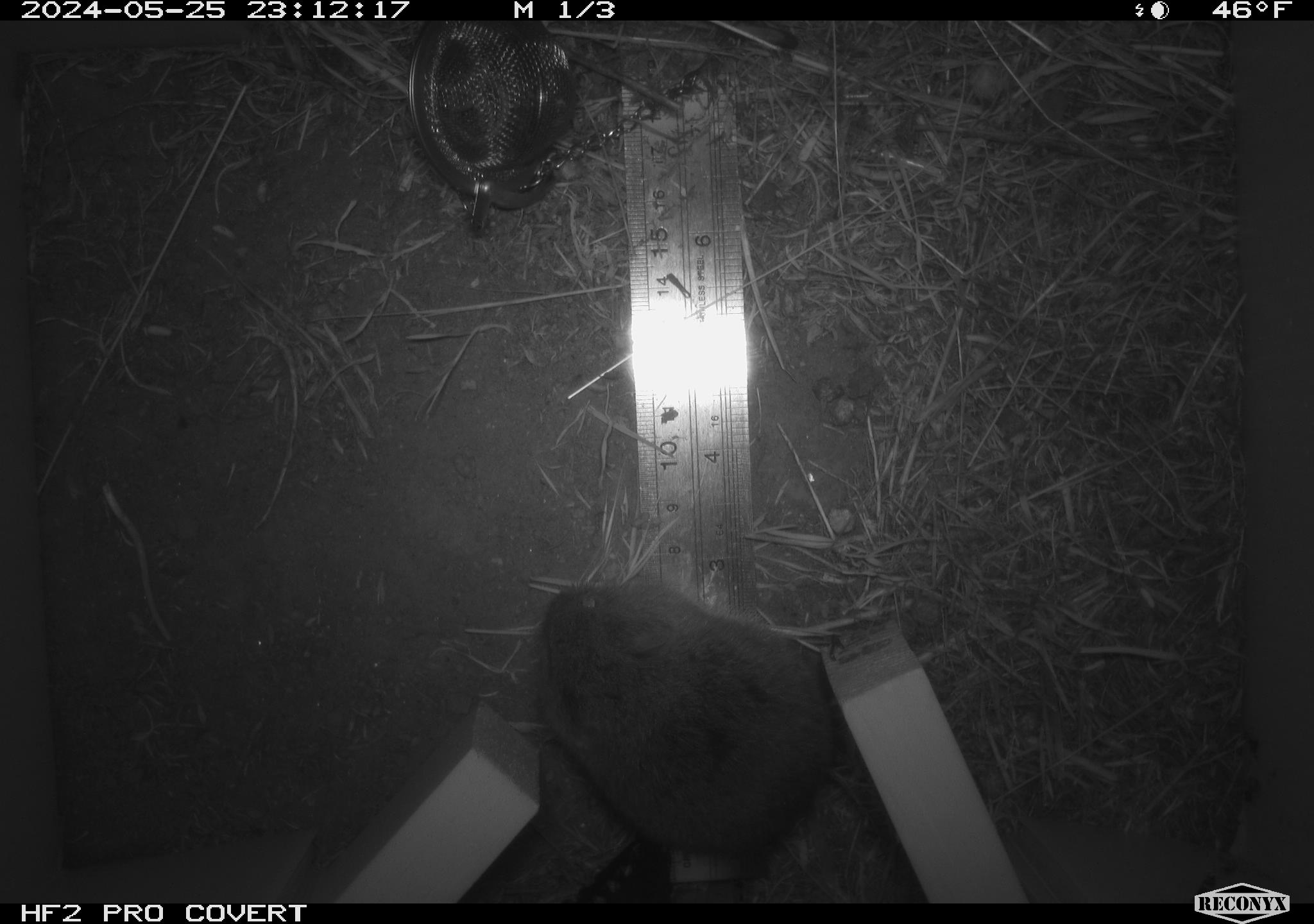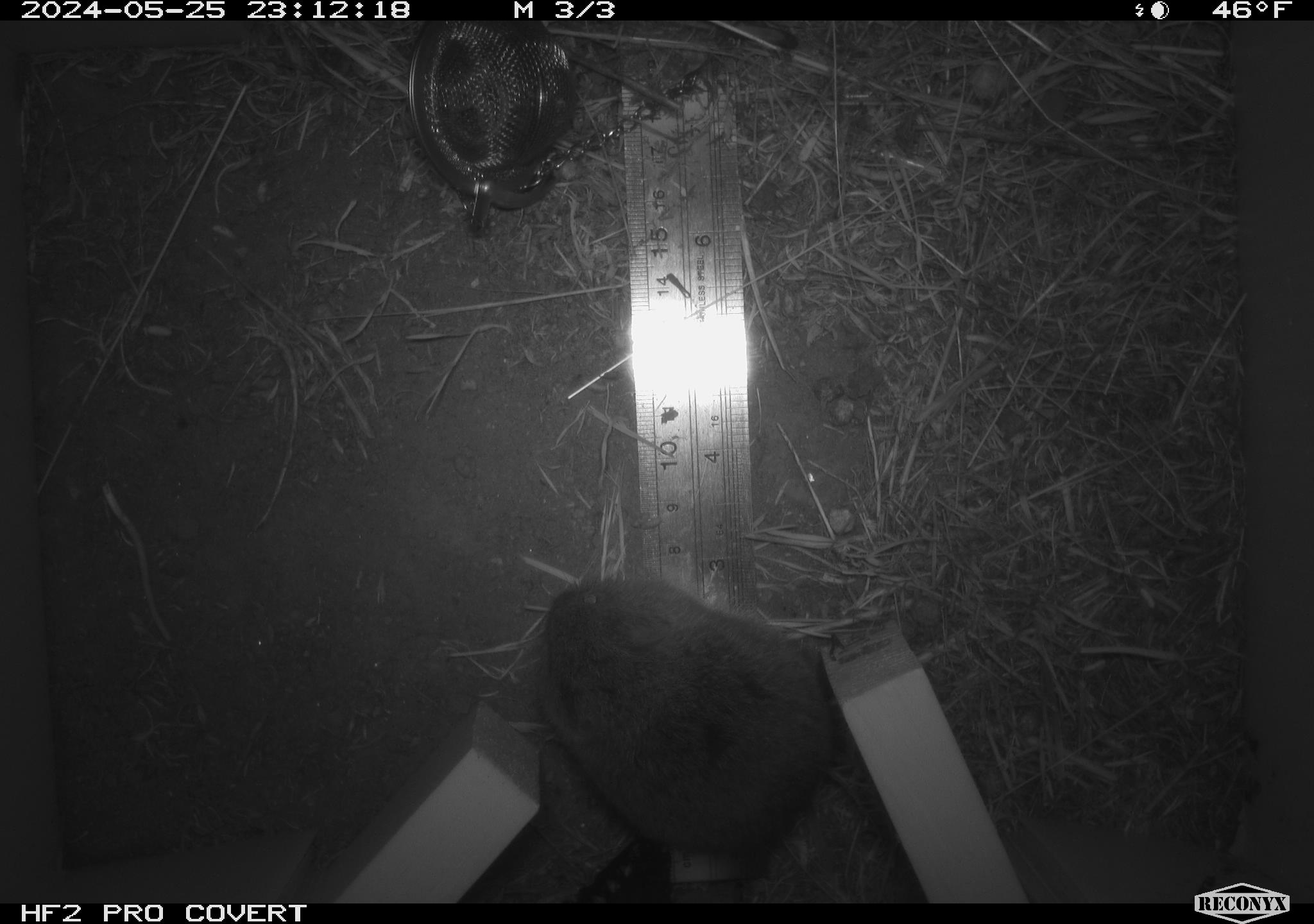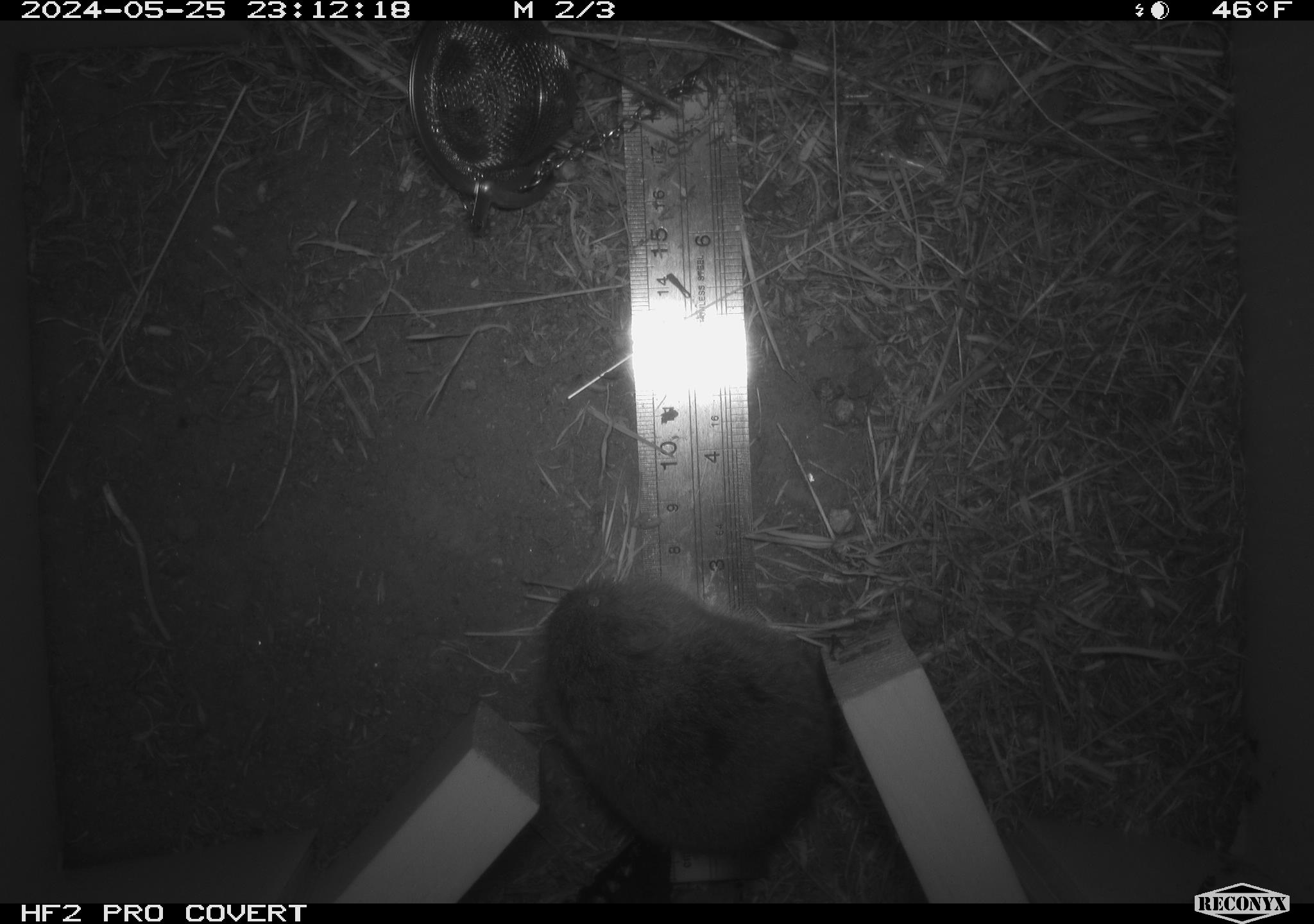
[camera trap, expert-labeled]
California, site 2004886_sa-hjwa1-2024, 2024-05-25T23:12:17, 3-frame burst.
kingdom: Animalia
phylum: Chordata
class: Mammalia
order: Rodentia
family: Cricetidae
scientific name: Cricetidae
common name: hamsters, voles, lemmings, and allies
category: cricetidae family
Cricetidae family (hamsters, voles, lemmings, and allies) (Cricetidae).